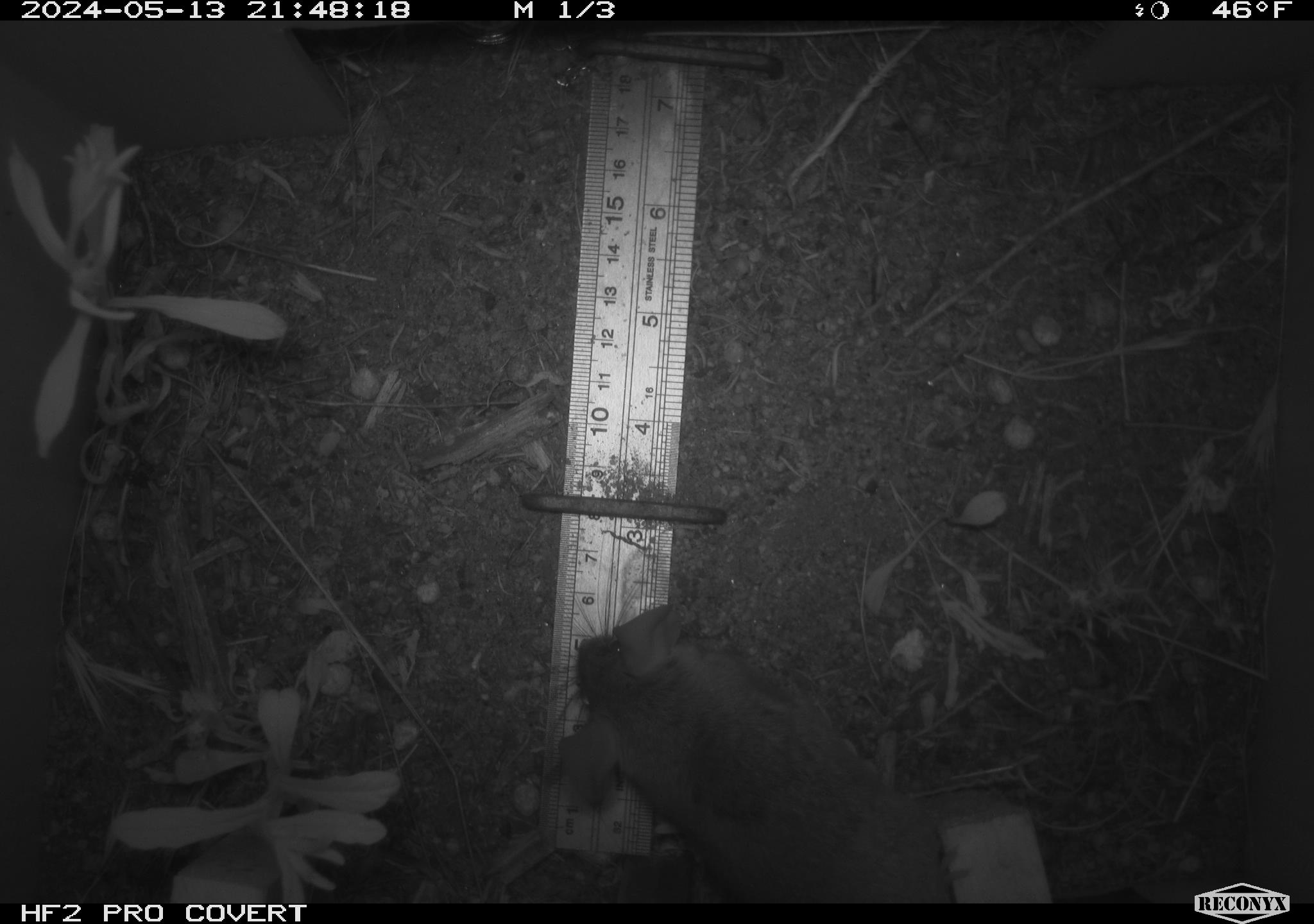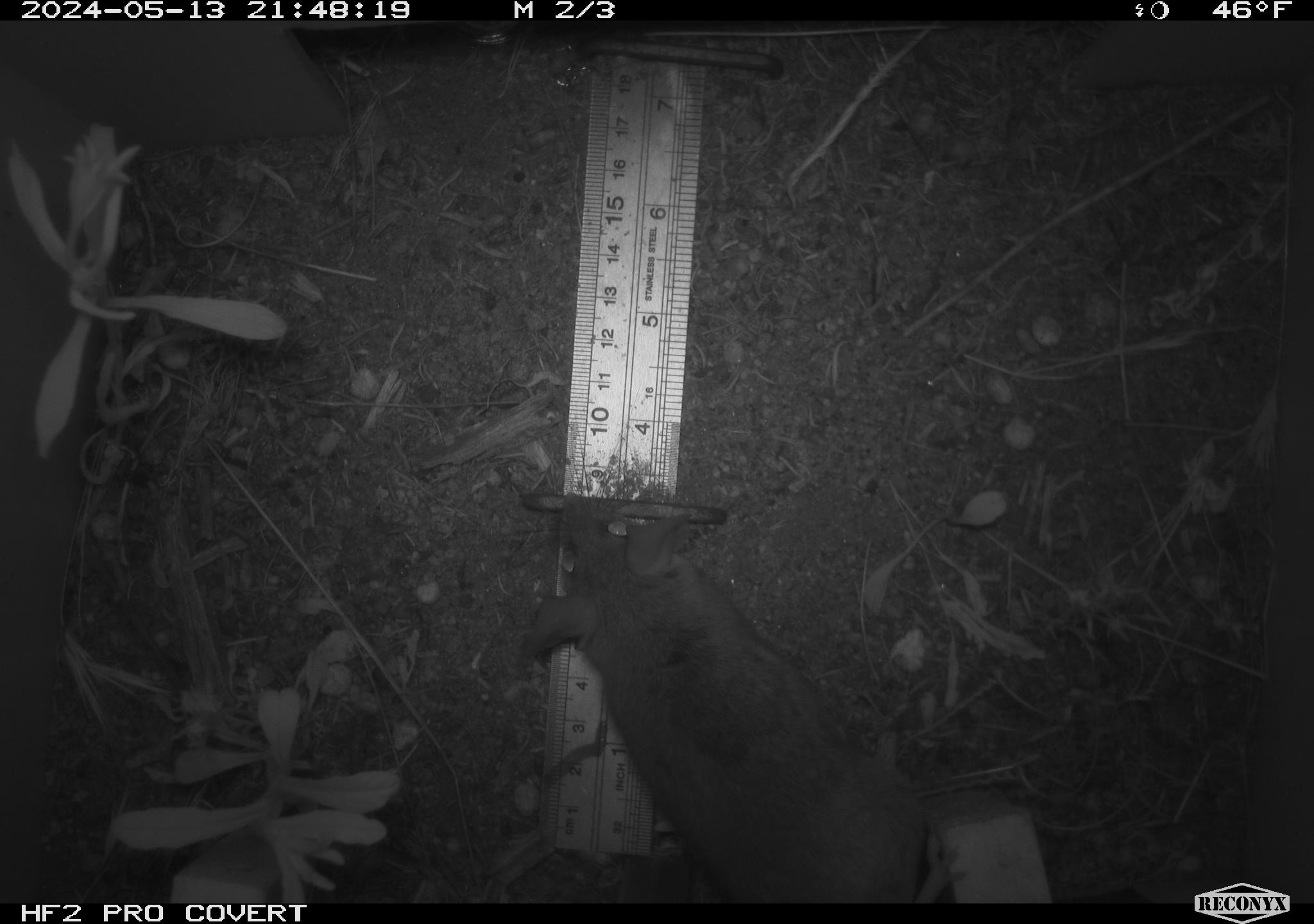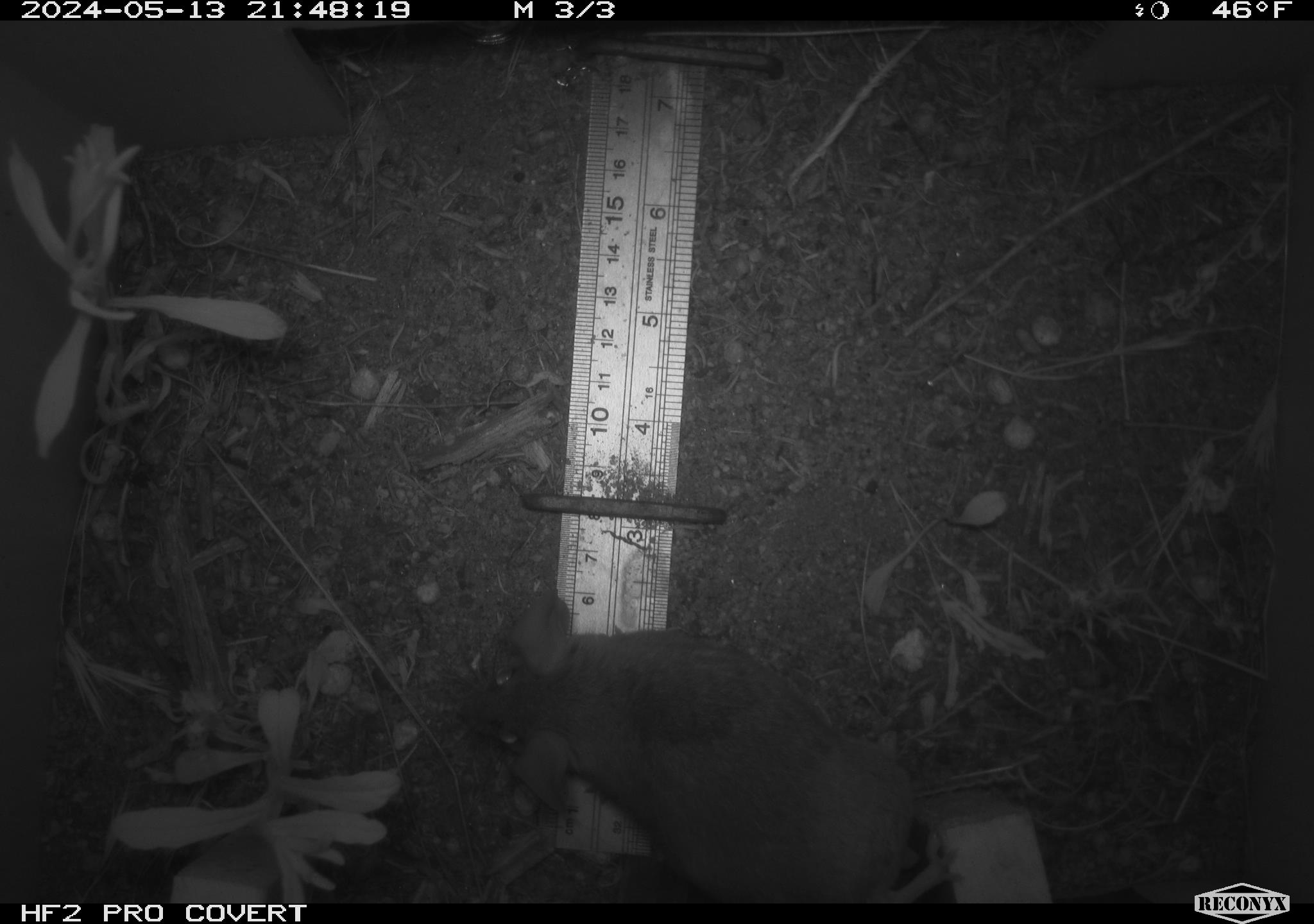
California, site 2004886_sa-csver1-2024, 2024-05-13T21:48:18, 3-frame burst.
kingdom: Animalia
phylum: Chordata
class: Mammalia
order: Rodentia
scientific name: Rodentia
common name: rodent